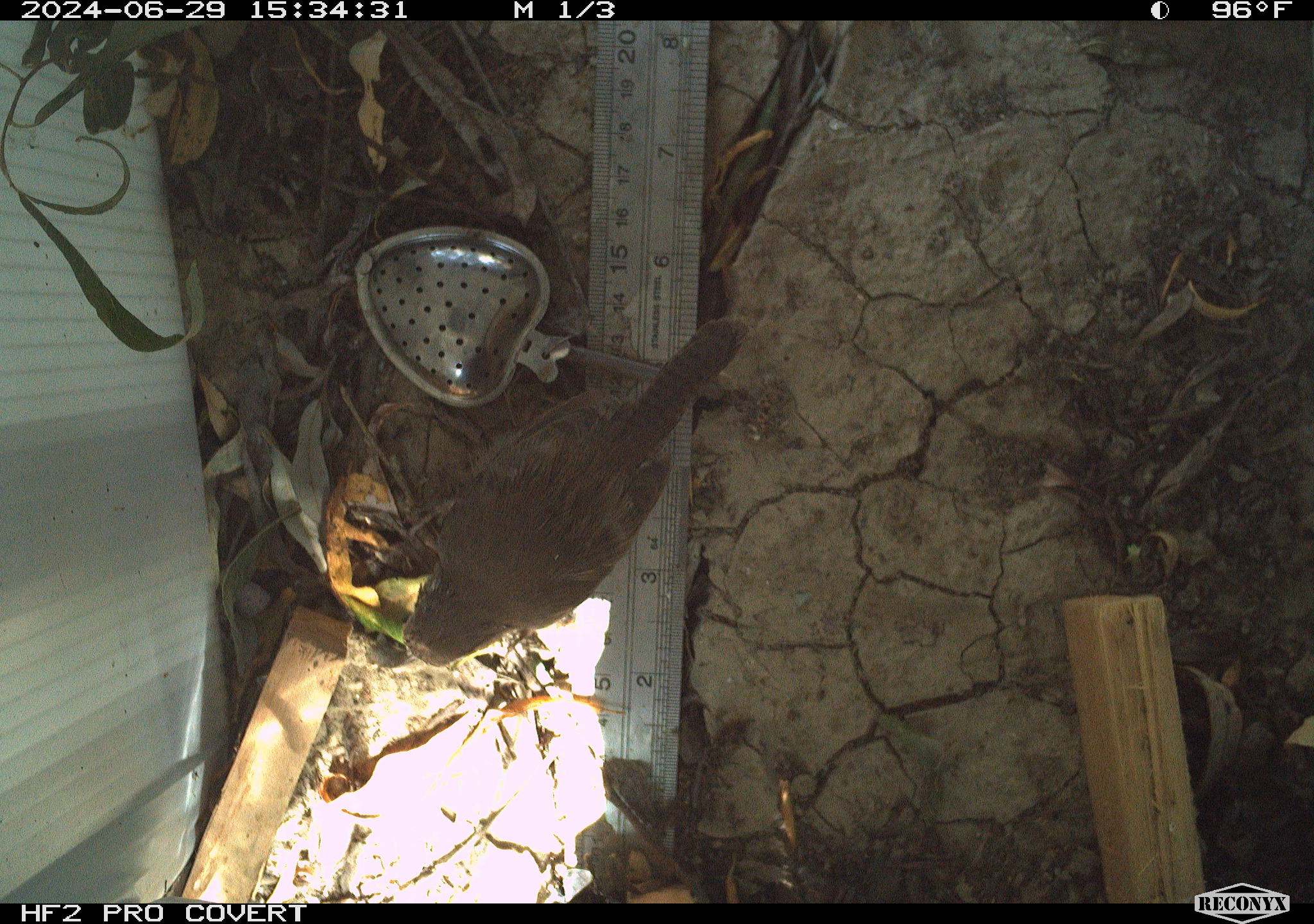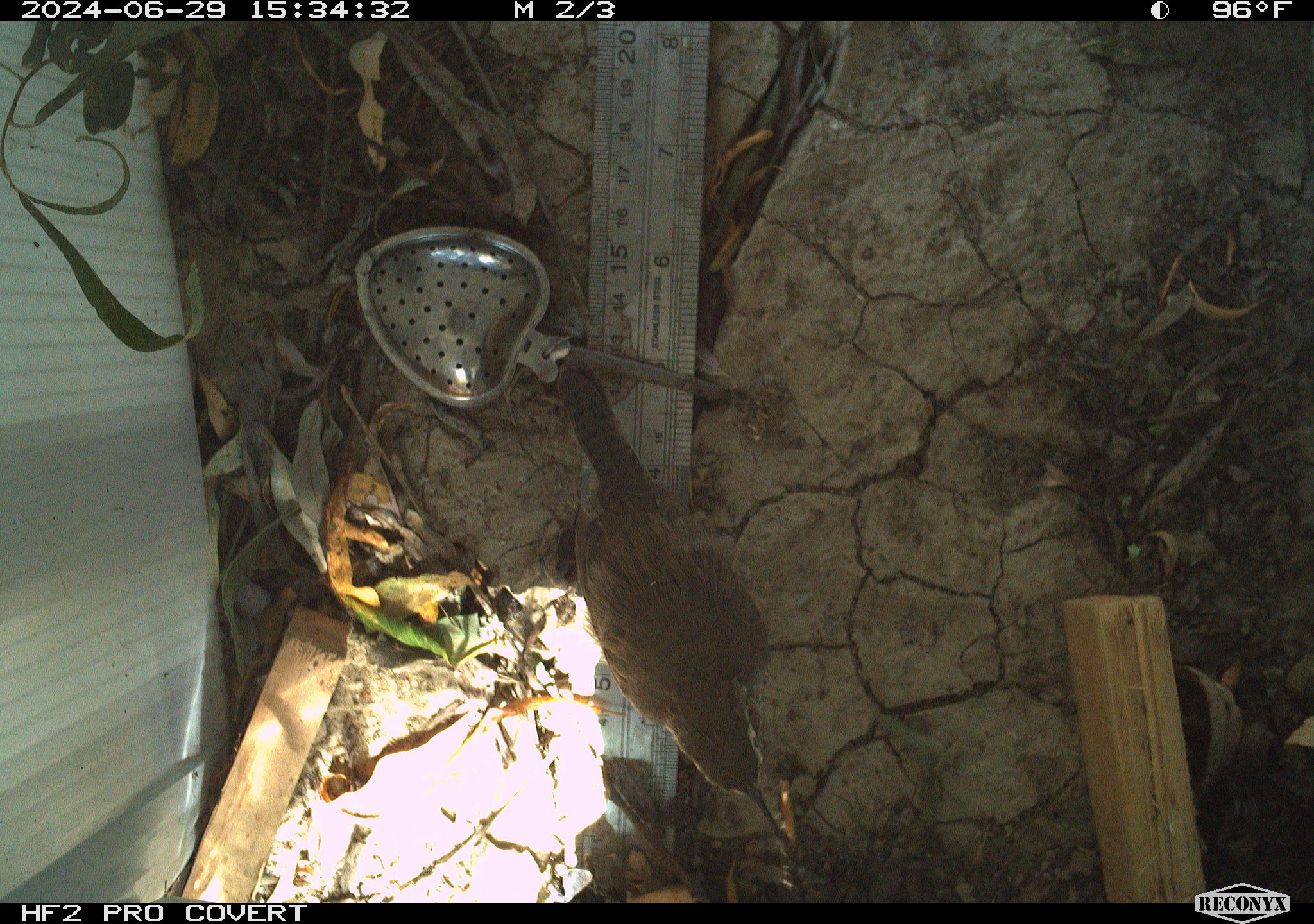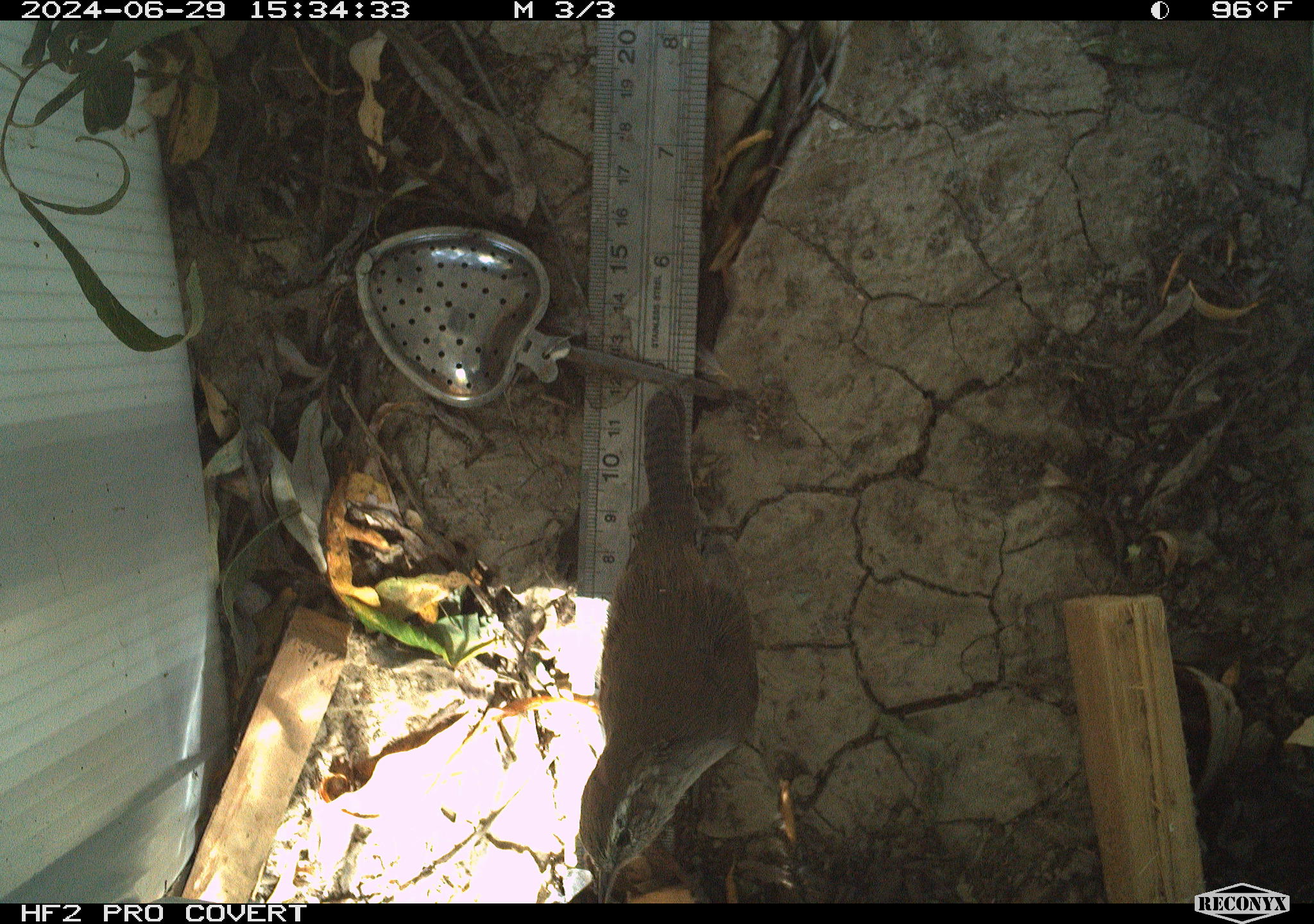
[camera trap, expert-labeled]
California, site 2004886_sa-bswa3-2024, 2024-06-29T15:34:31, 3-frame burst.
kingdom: Animalia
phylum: Chordata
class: Aves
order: Passeriformes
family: Troglodytidae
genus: Thryomanes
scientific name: Thryomanes bewickii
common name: bewick's wren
Bewick's wren (Thryomanes bewickii).